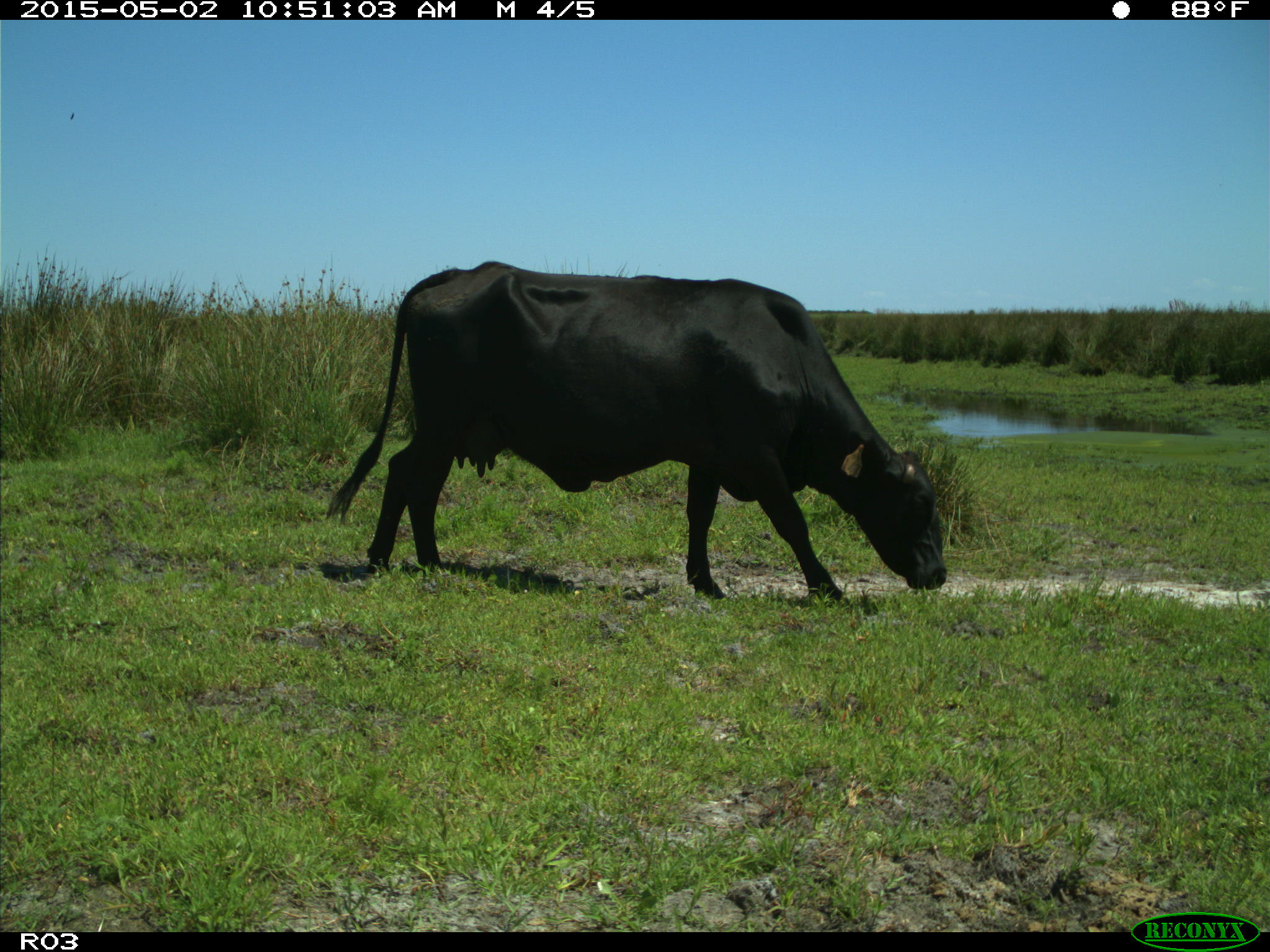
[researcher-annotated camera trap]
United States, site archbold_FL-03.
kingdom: Animalia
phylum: Chordata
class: Mammalia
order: Artiodactyla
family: Bovidae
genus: Bos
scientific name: Bos taurus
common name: domestic cow